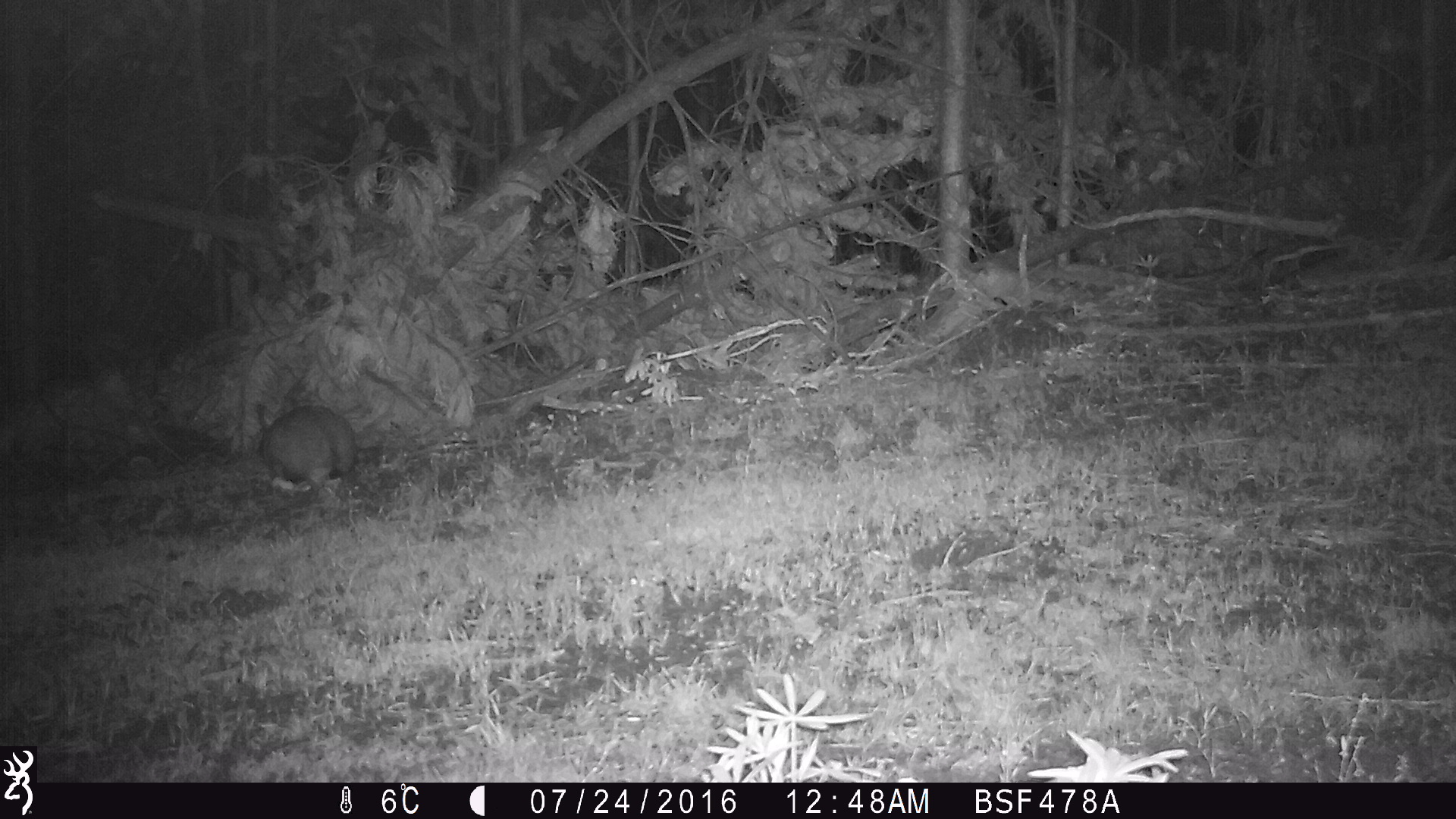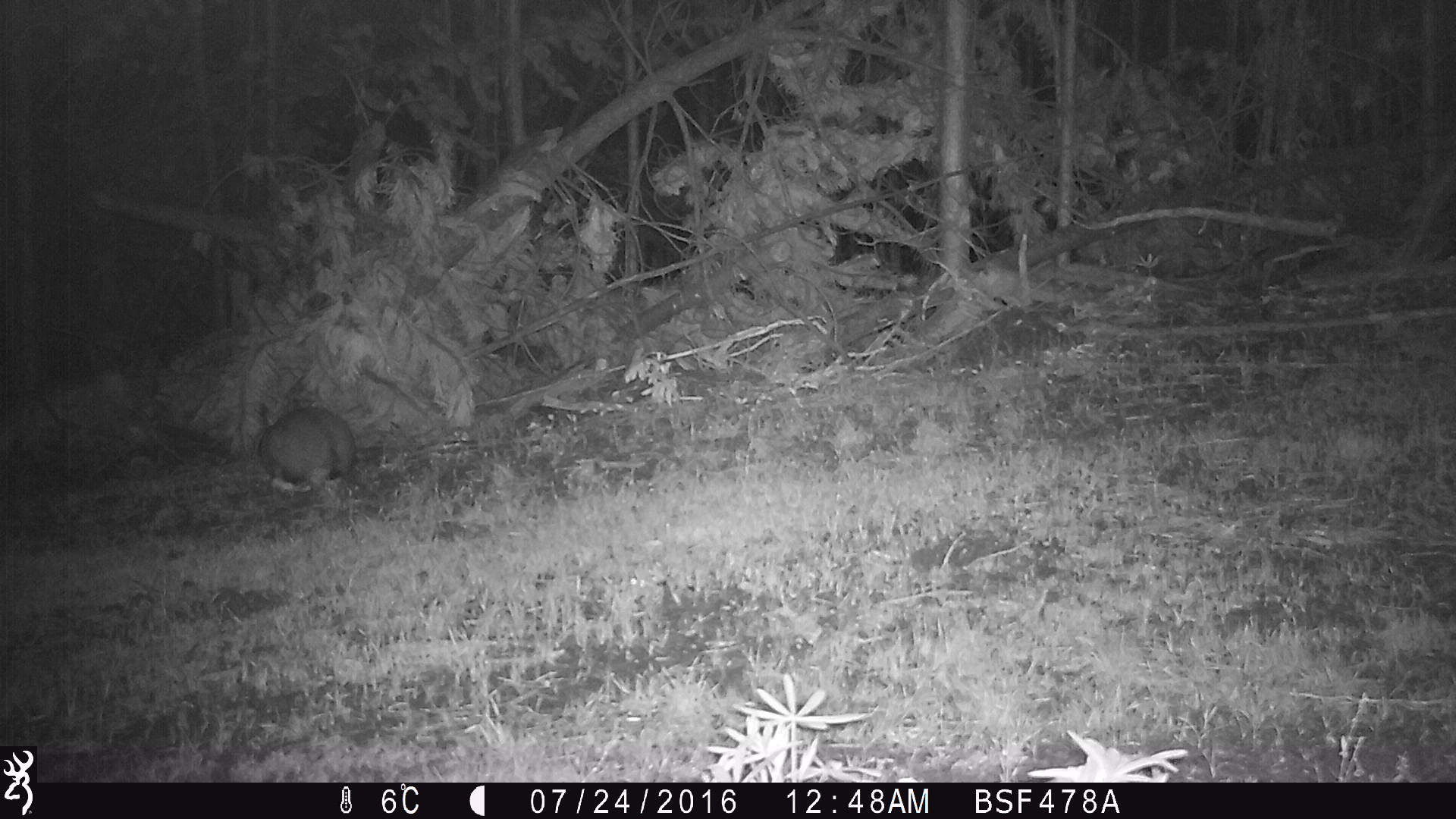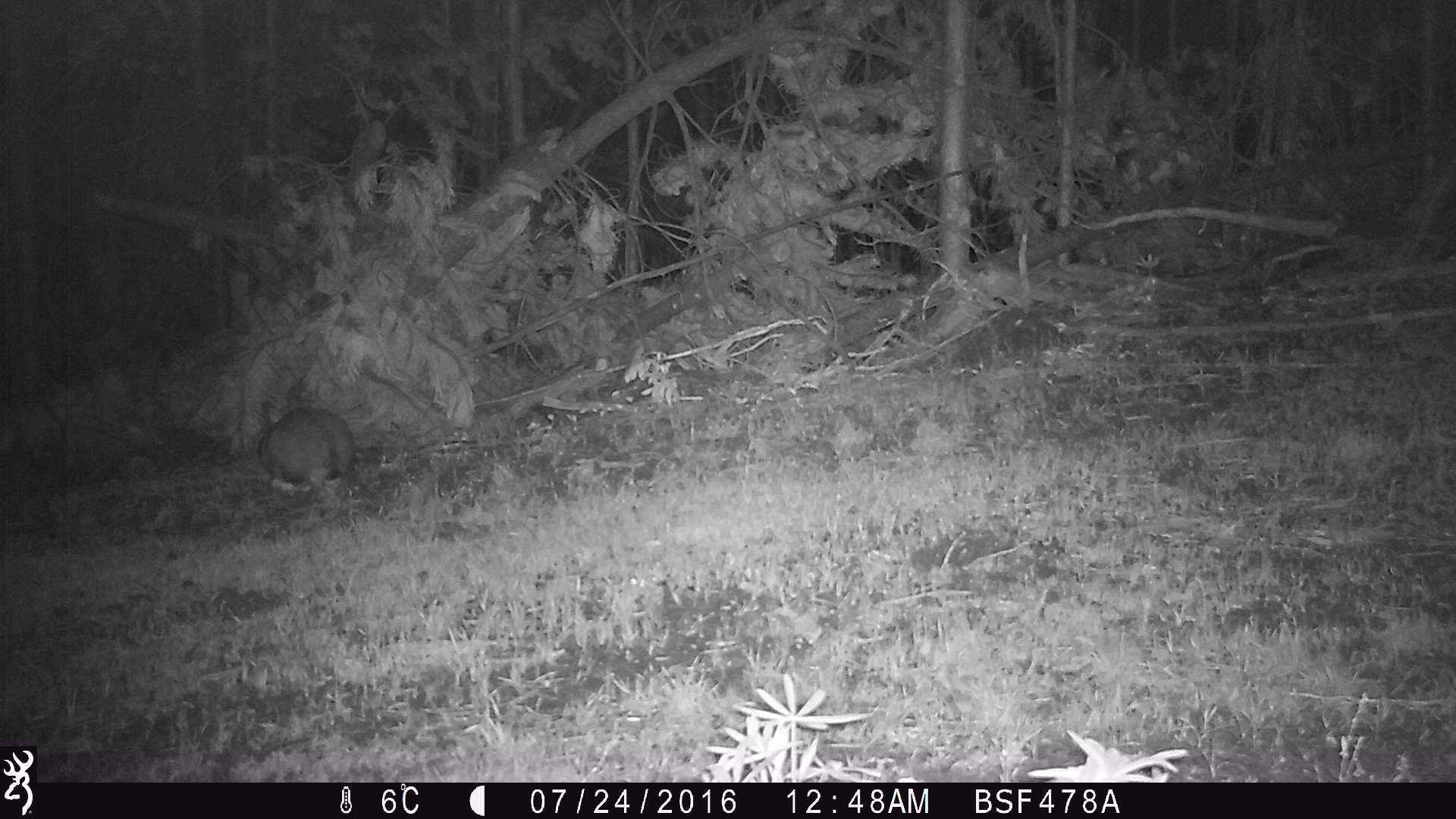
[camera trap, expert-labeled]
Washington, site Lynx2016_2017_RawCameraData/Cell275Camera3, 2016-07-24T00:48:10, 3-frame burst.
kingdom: Animalia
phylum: Chordata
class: Mammalia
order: Lagomorpha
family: Leporidae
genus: Lepus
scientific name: Lepus americanus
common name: snowshoe hare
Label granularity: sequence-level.